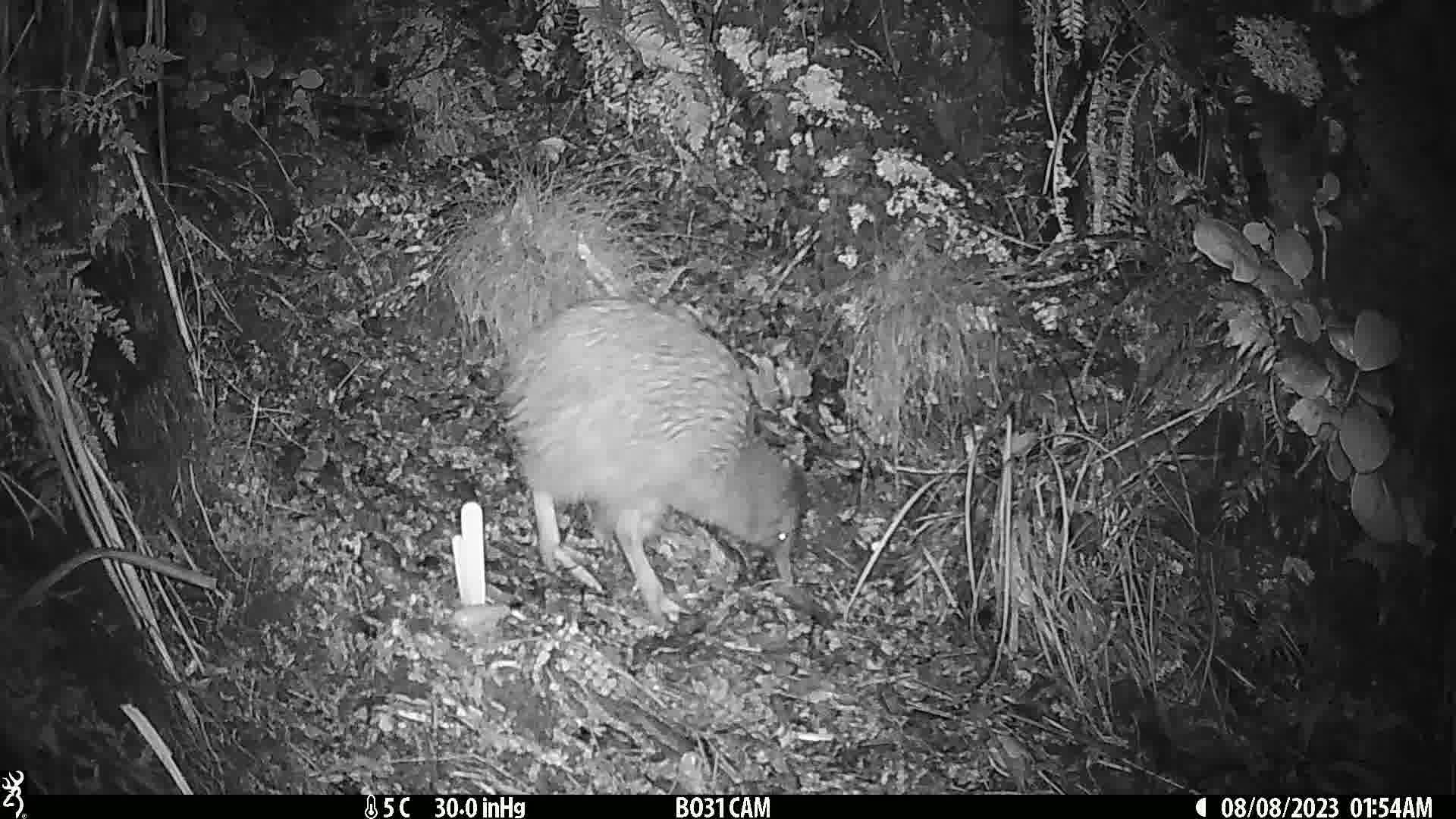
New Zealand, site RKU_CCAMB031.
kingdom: Animalia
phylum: Chordata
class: Aves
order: Apterygiformes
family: Apterygidae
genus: Apteryx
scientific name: Apteryx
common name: kiwi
Kiwi (Apteryx).